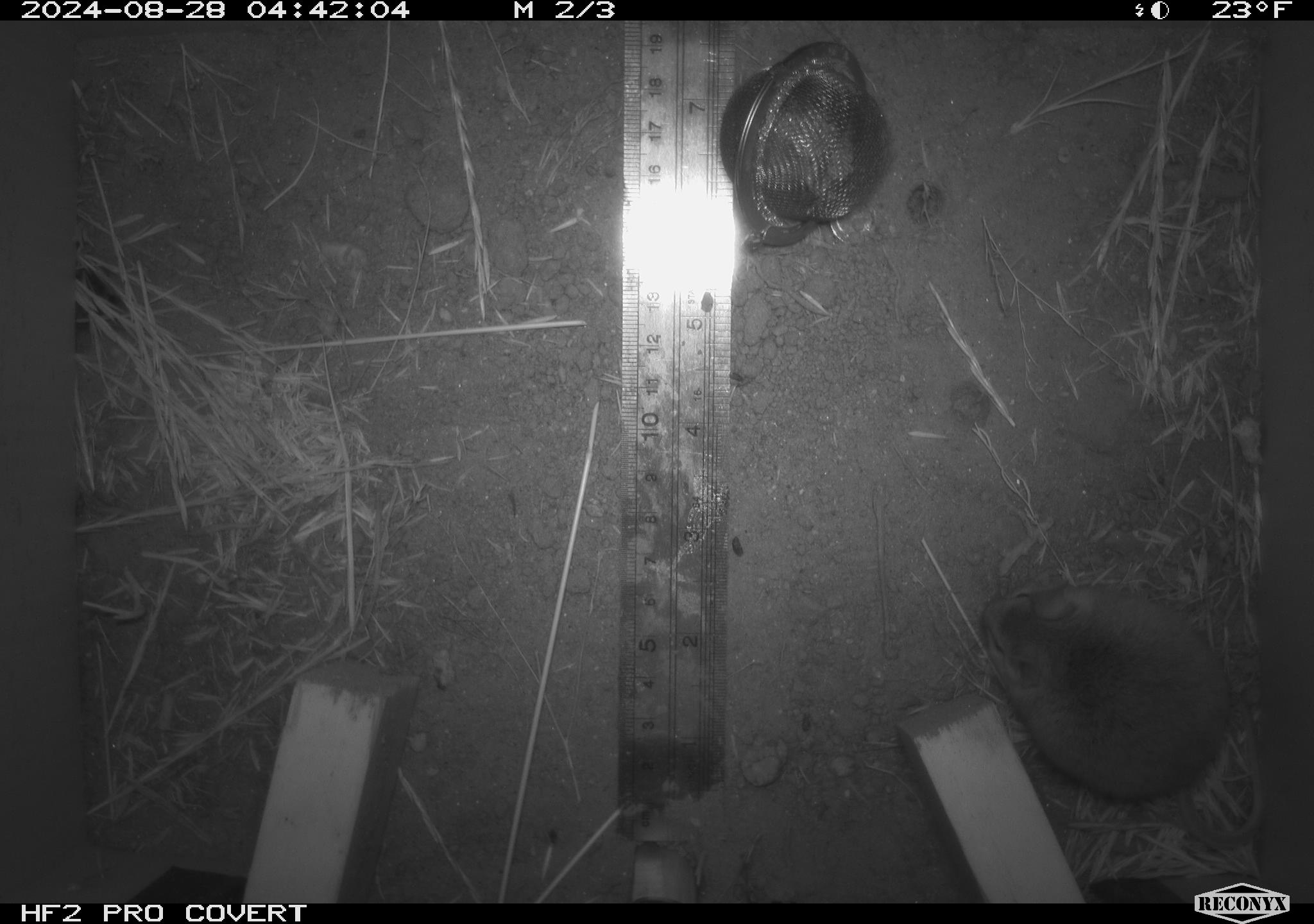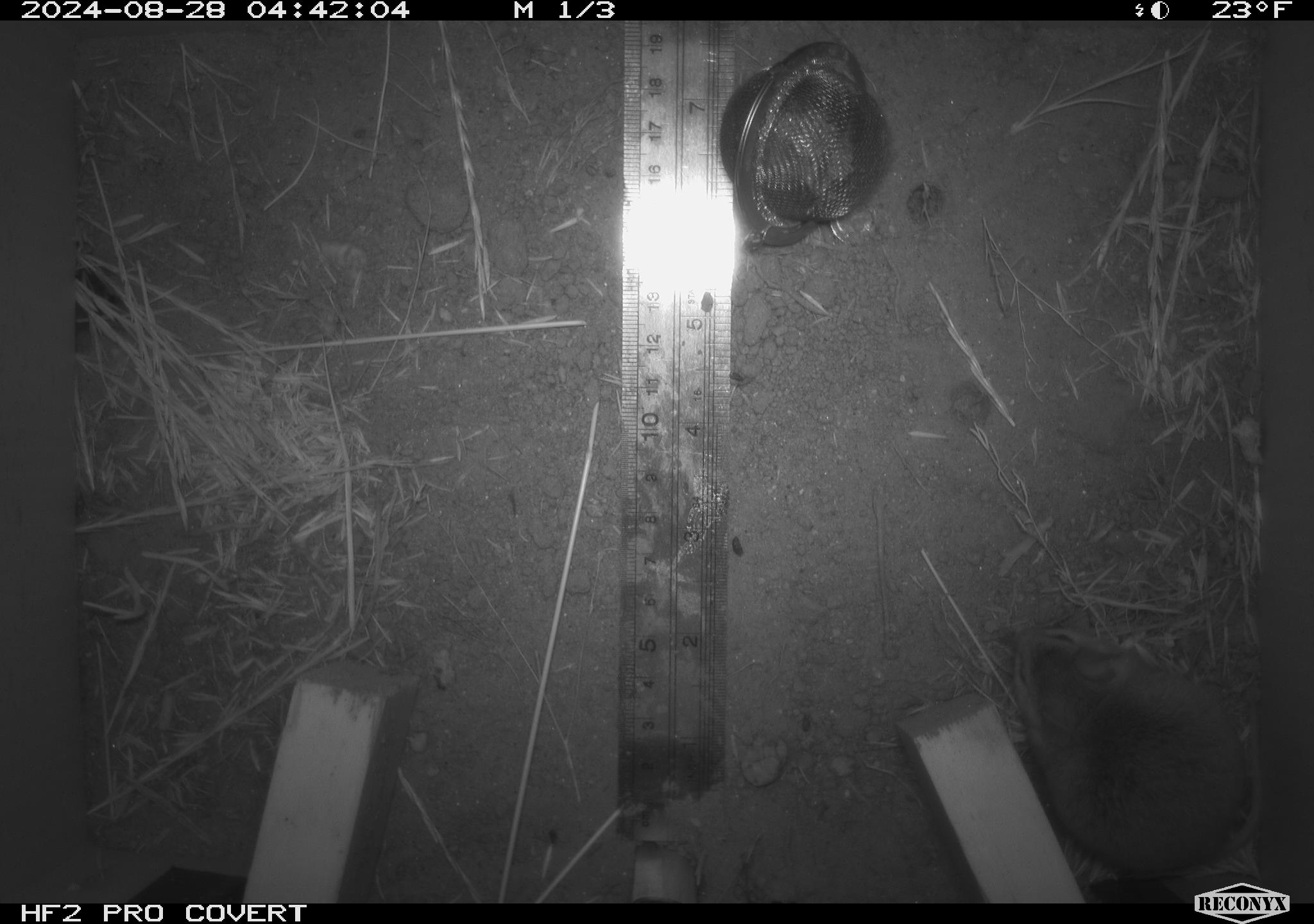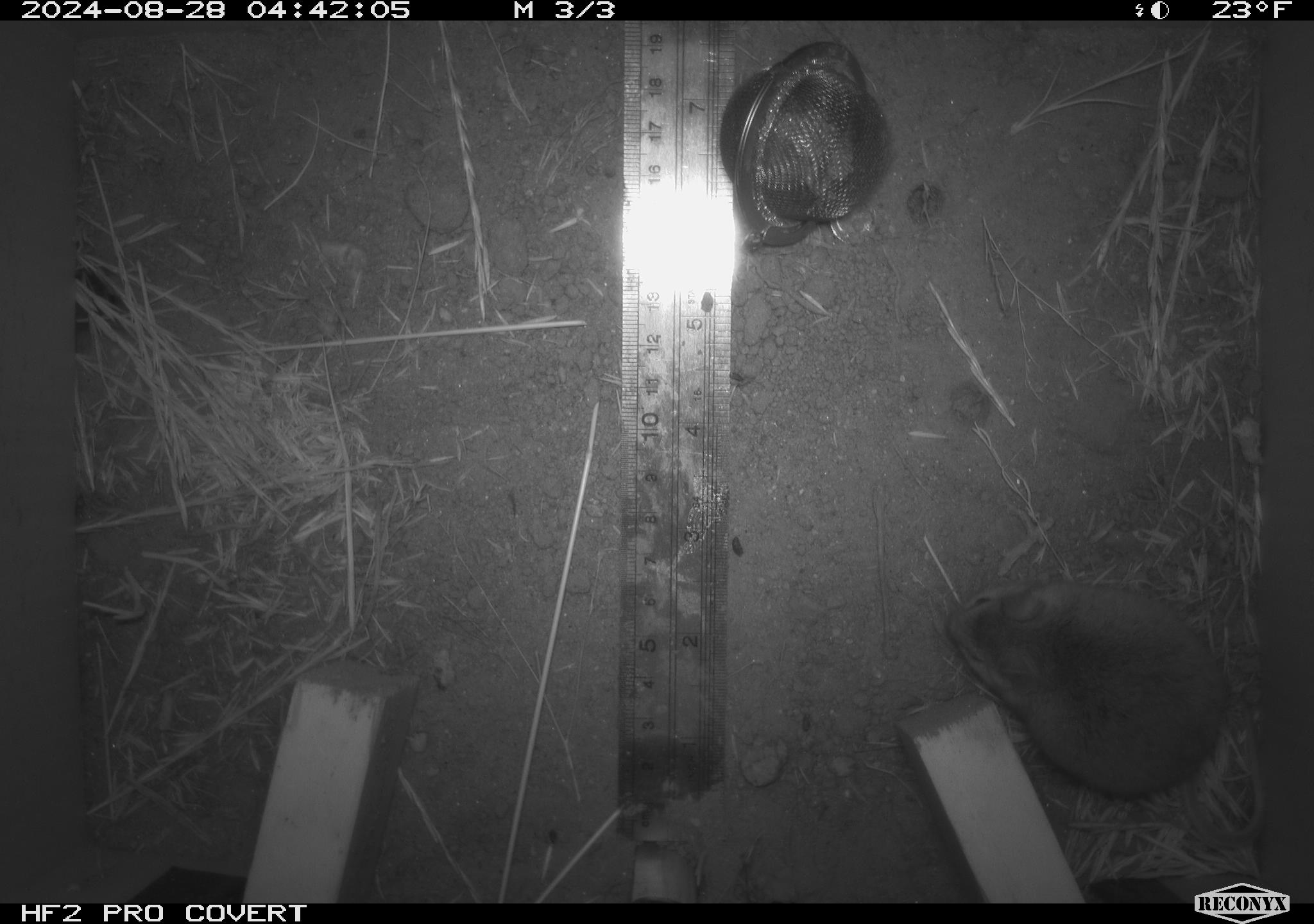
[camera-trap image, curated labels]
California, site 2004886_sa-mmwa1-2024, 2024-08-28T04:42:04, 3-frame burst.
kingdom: Animalia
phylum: Chordata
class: Mammalia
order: Rodentia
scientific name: Rodentia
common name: mouse species